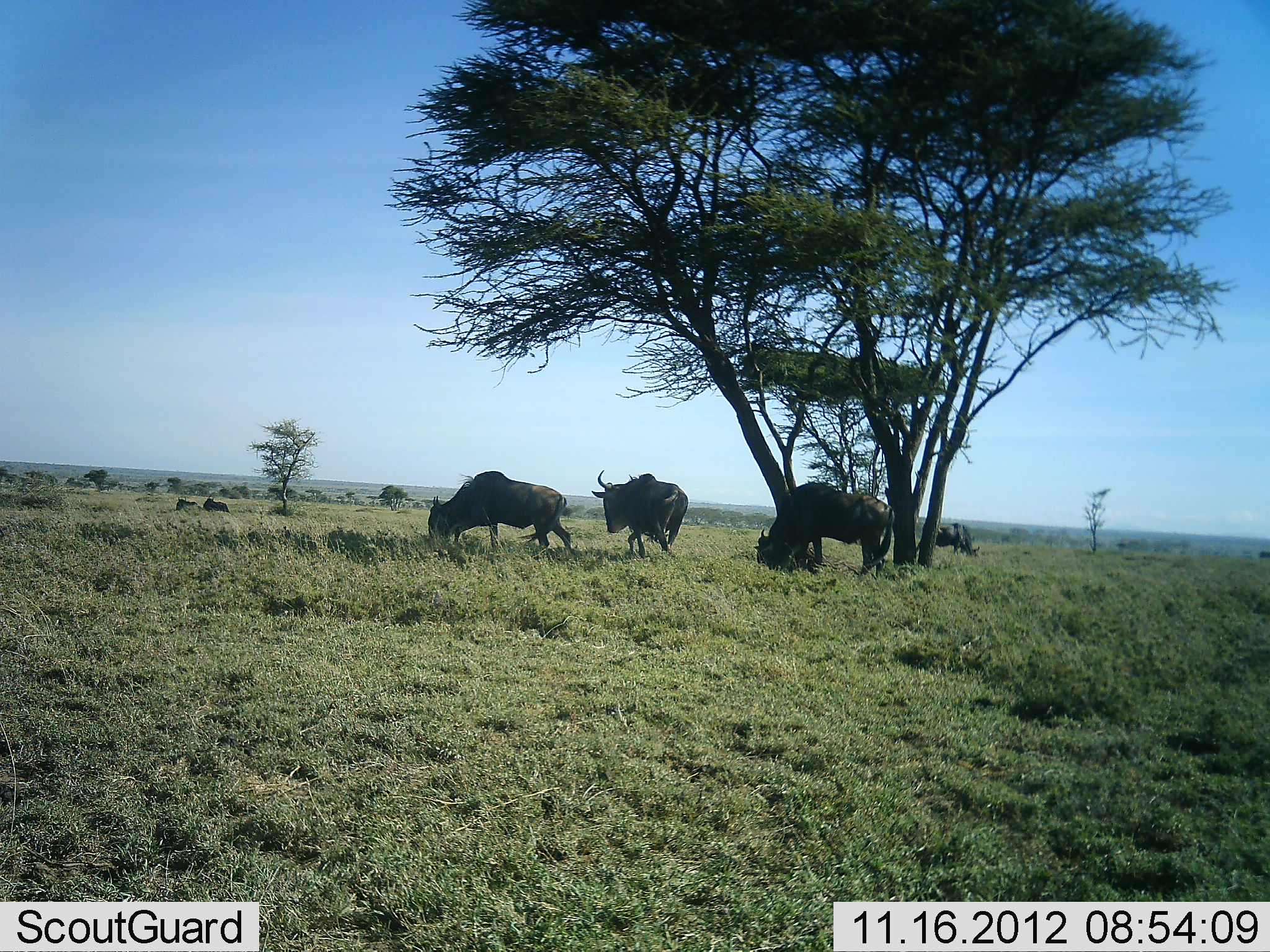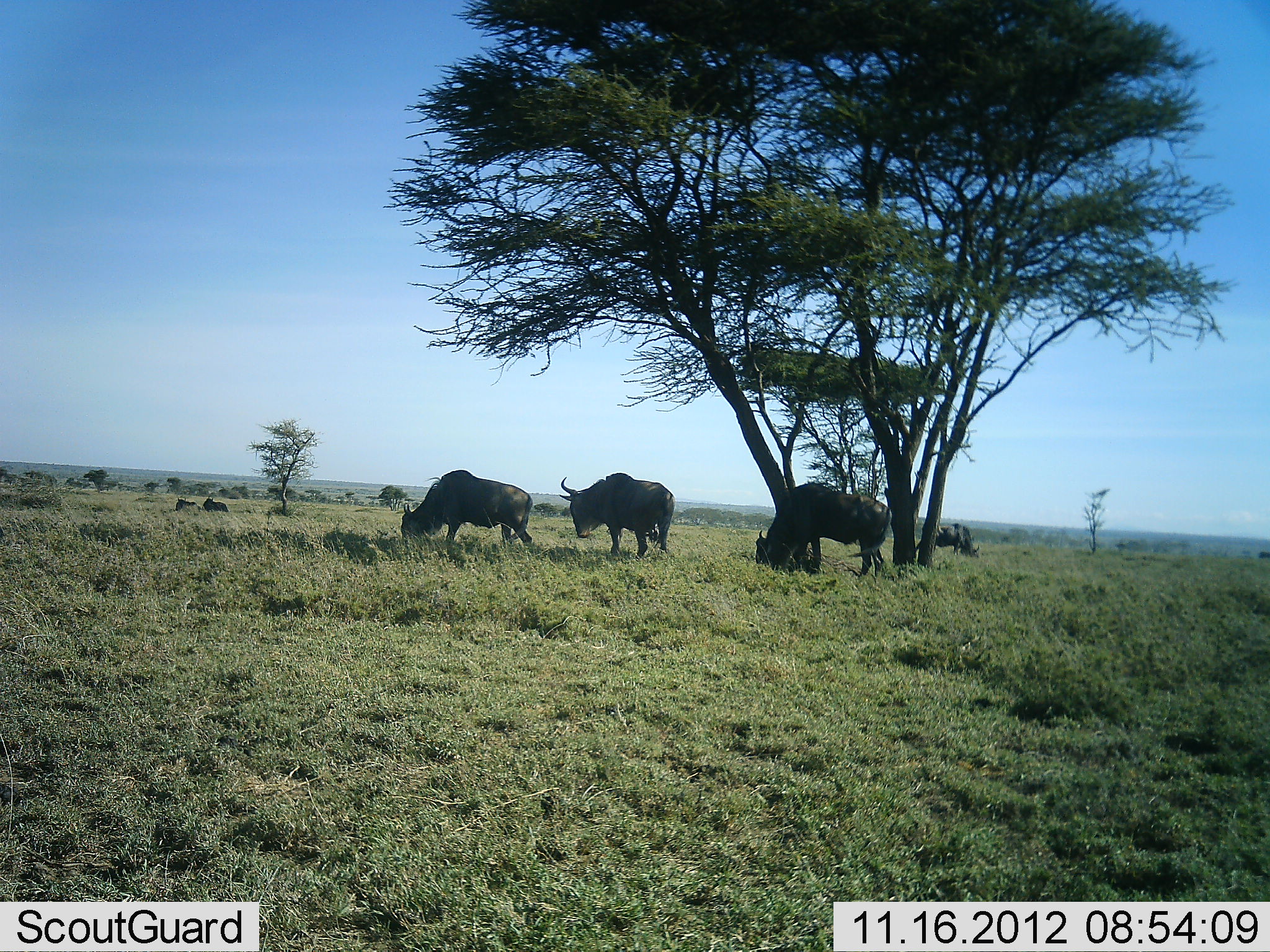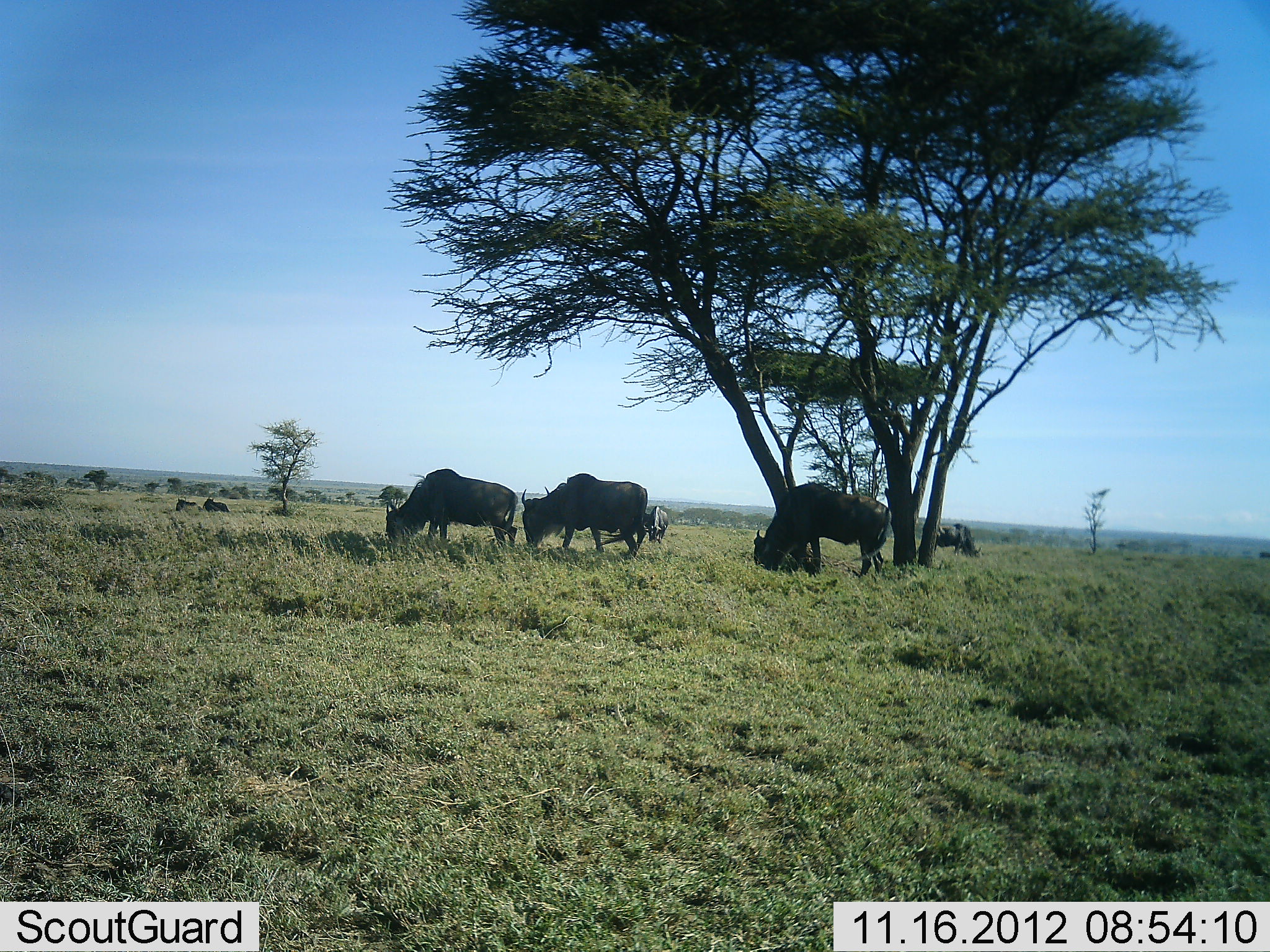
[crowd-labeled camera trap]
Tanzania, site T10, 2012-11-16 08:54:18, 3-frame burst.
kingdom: Animalia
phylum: Chordata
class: Mammalia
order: Artiodactyla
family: Bovidae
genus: Connochaetes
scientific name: Connochaetes taurinus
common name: blue wildebeest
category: wildebeest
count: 4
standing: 36%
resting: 27%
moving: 27%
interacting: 0%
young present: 0%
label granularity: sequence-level